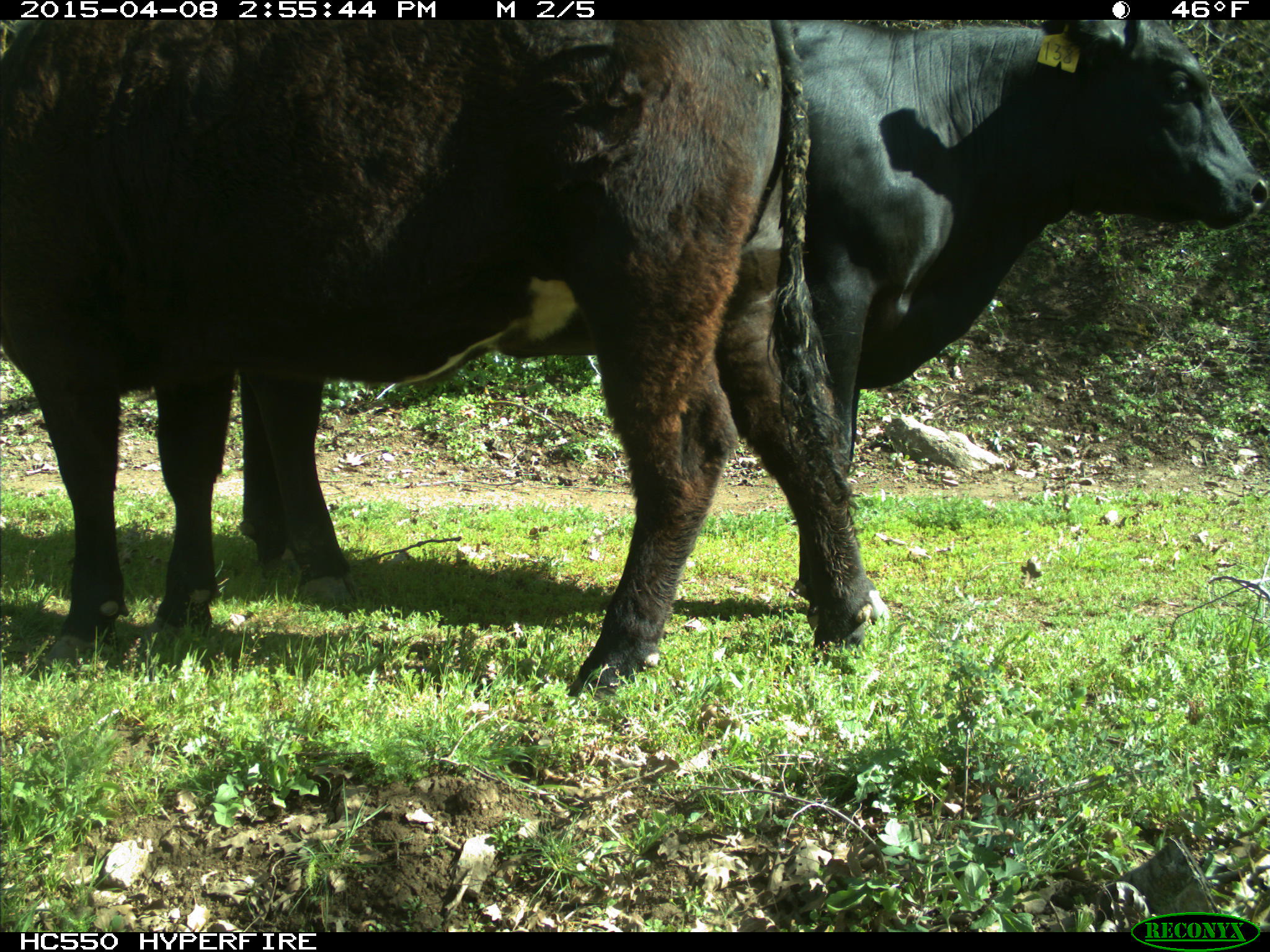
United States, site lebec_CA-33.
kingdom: Animalia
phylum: Chordata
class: Mammalia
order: Artiodactyla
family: Bovidae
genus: Bos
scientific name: Bos taurus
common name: domestic cow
Bos taurus (domestic cow).